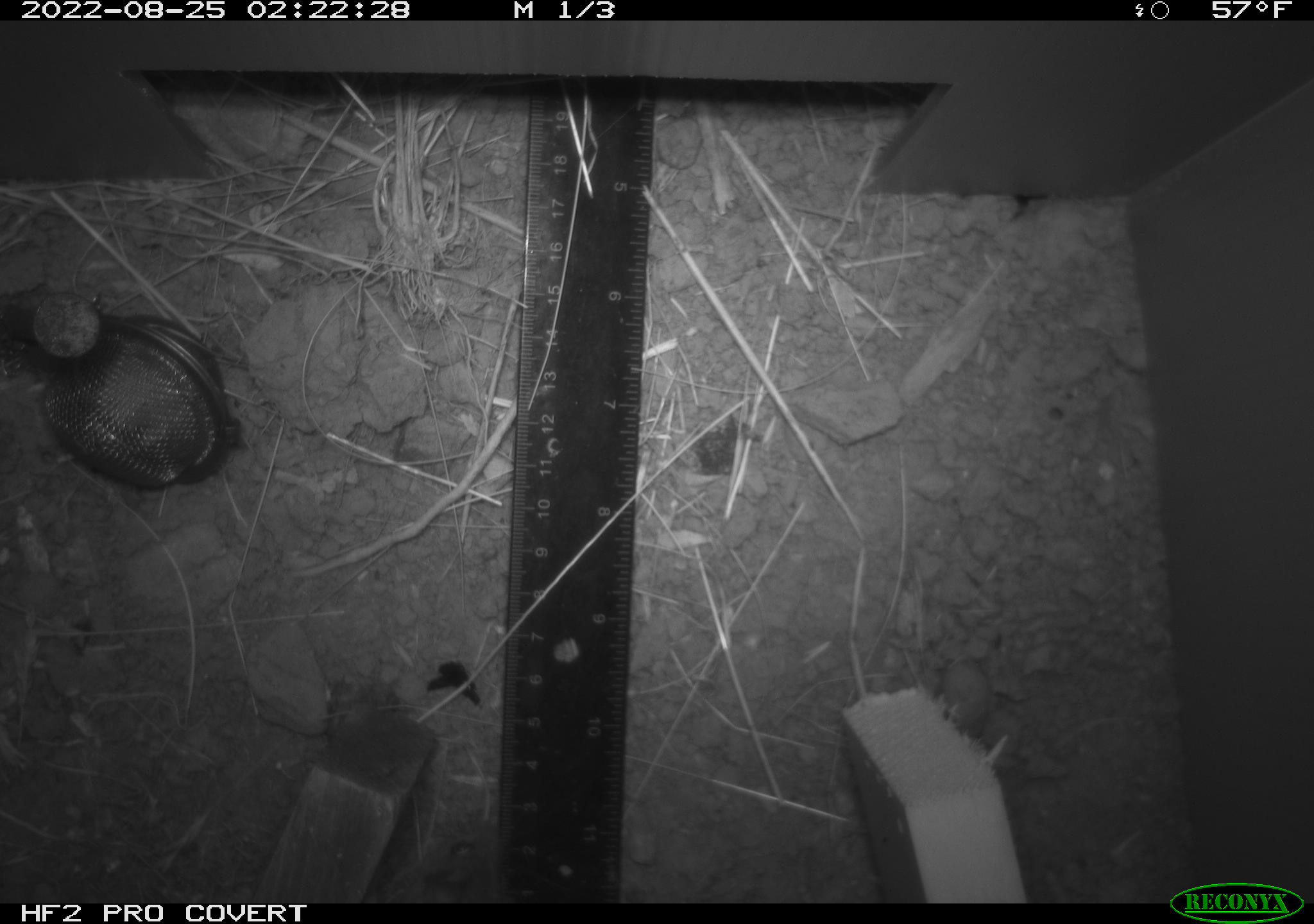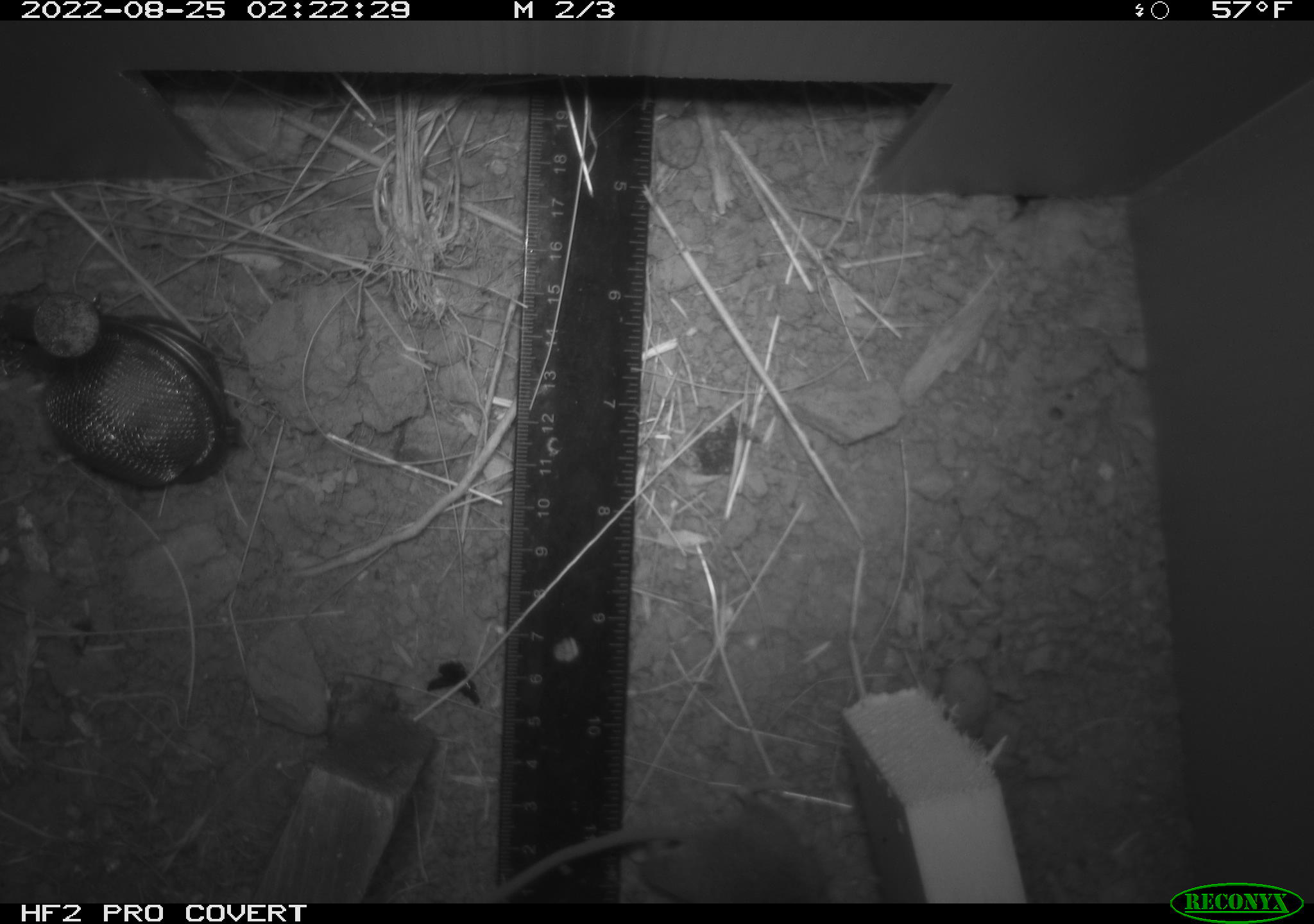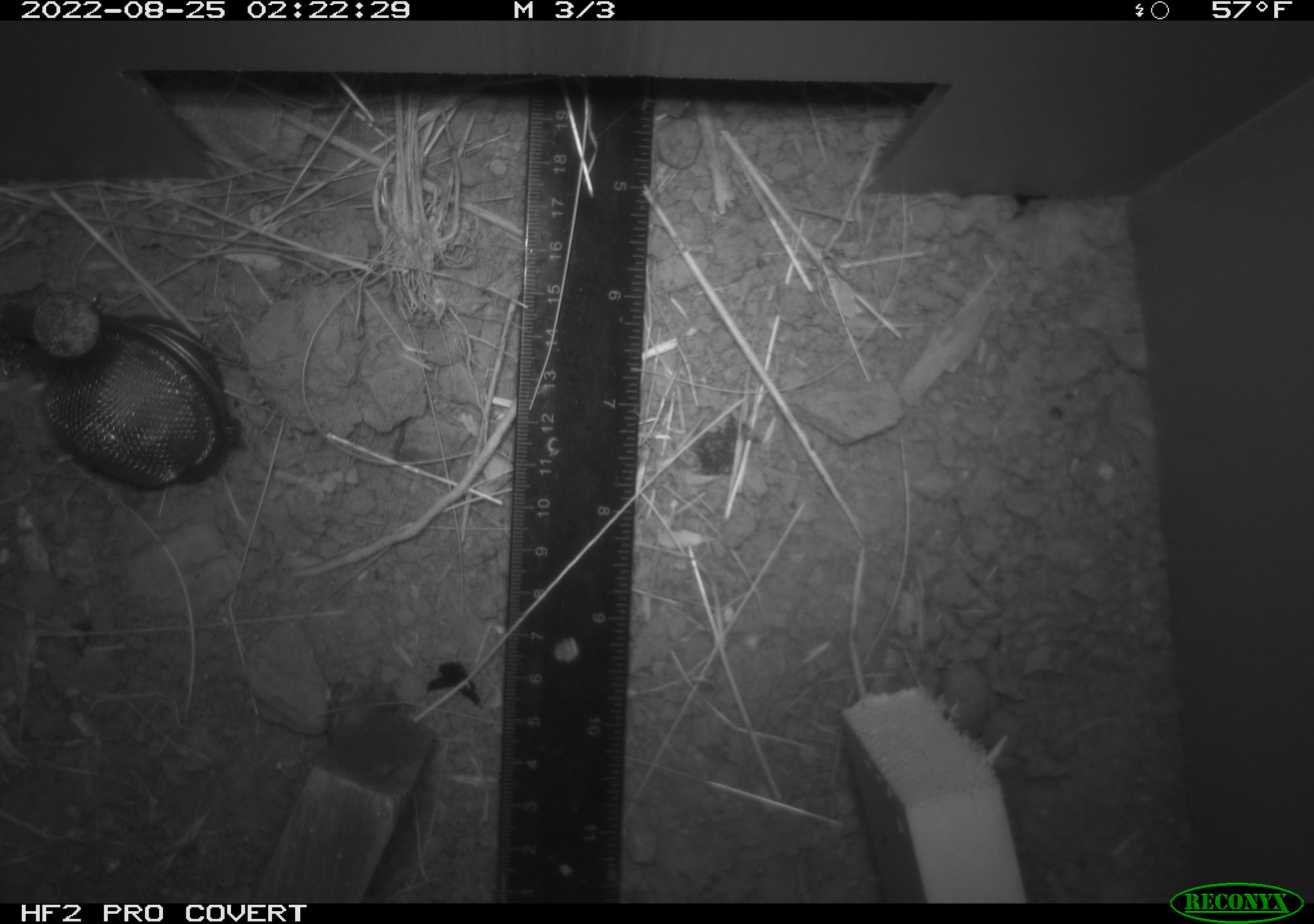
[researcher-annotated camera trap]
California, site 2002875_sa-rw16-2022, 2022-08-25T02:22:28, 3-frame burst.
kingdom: Animalia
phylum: Chordata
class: Mammalia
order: Rodentia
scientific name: Rodentia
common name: rodent